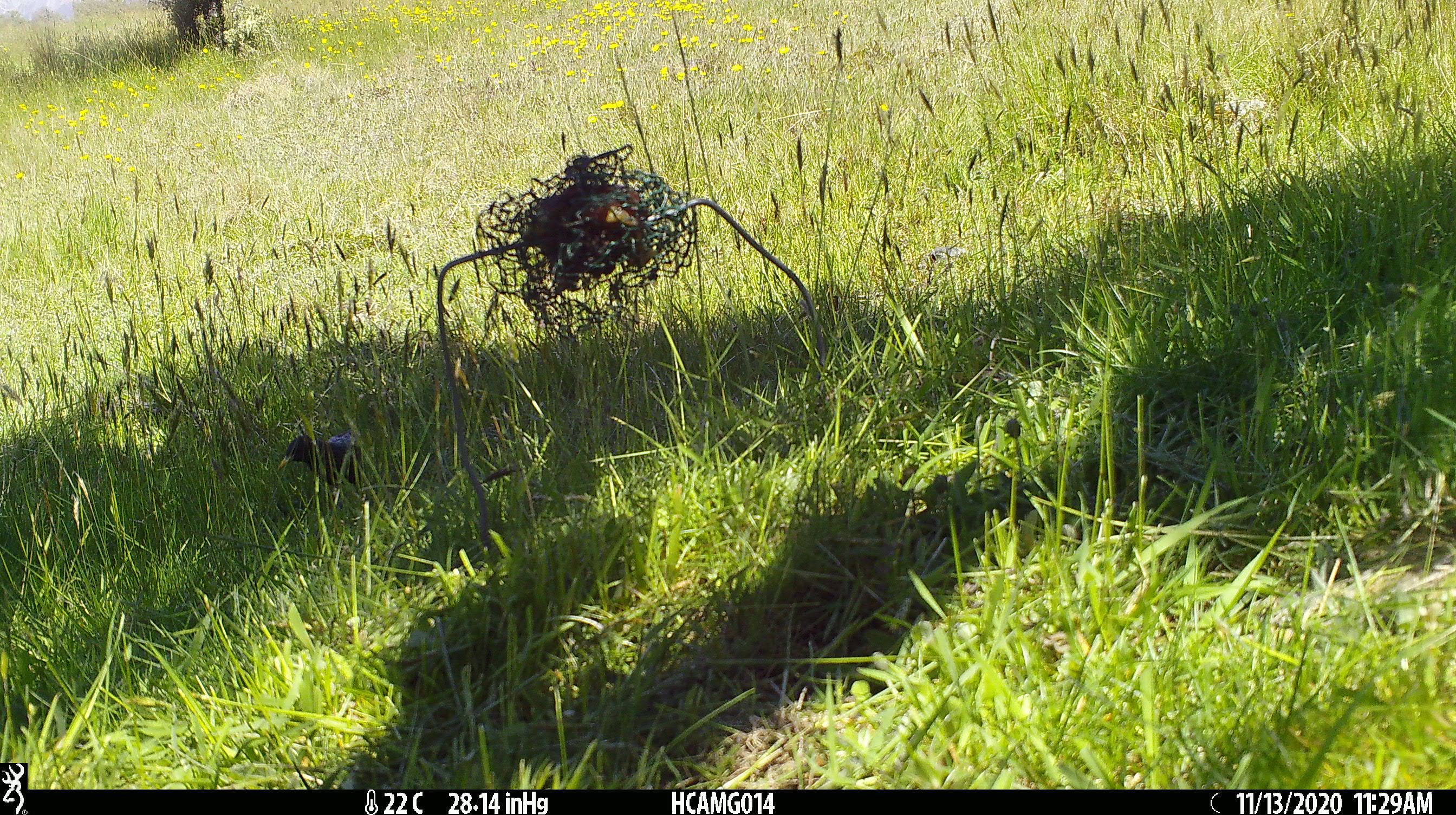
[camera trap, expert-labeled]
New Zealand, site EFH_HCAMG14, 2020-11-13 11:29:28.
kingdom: Animalia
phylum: Chordata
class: Aves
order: Passeriformes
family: Sturnidae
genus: Sturnus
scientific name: Sturnus vulgaris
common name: european starling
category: starling